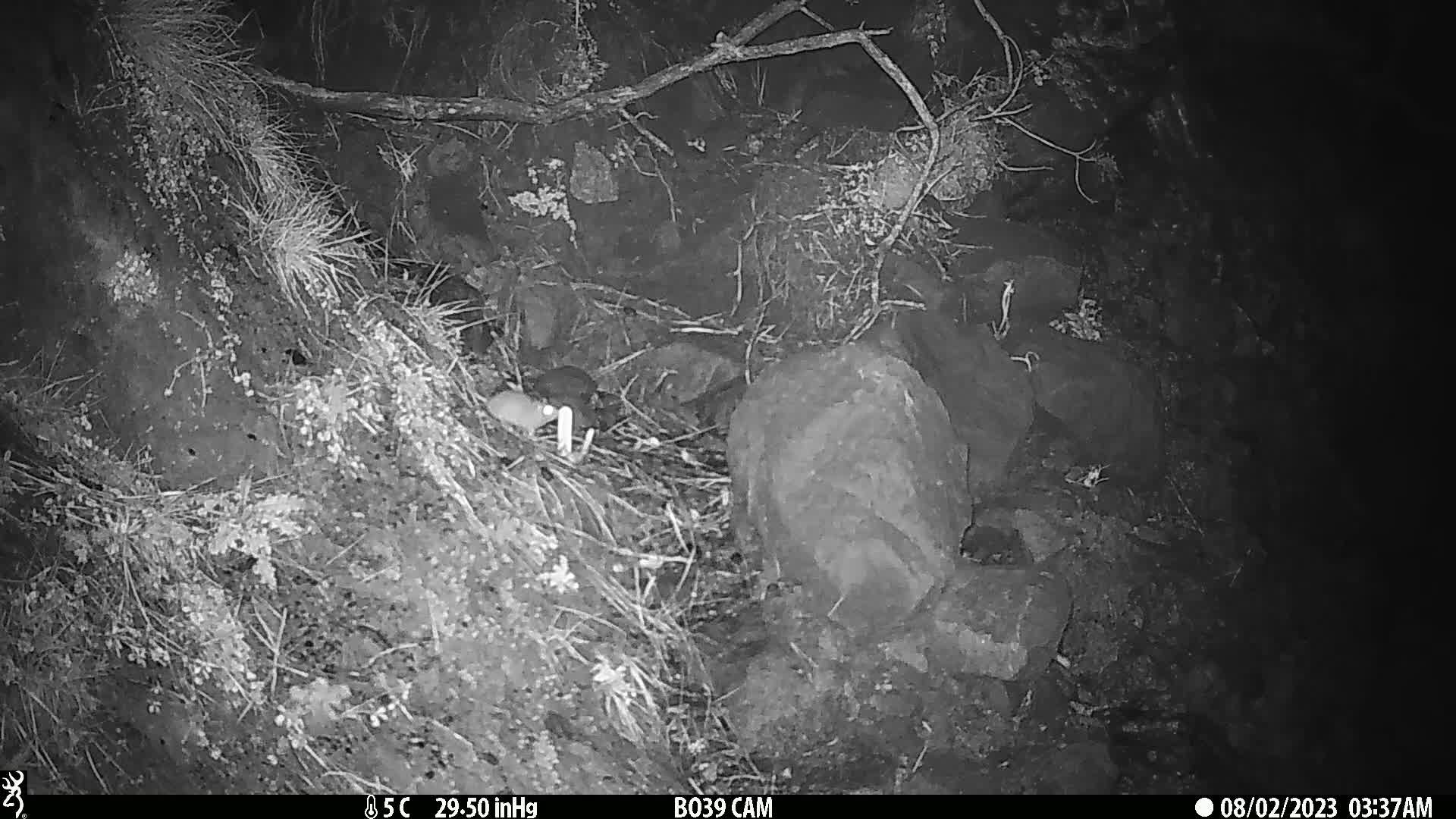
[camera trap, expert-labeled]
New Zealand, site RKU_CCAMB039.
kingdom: Animalia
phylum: Chordata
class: Mammalia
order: Rodentia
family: Muridae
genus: Rattus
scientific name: Rattus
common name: rat